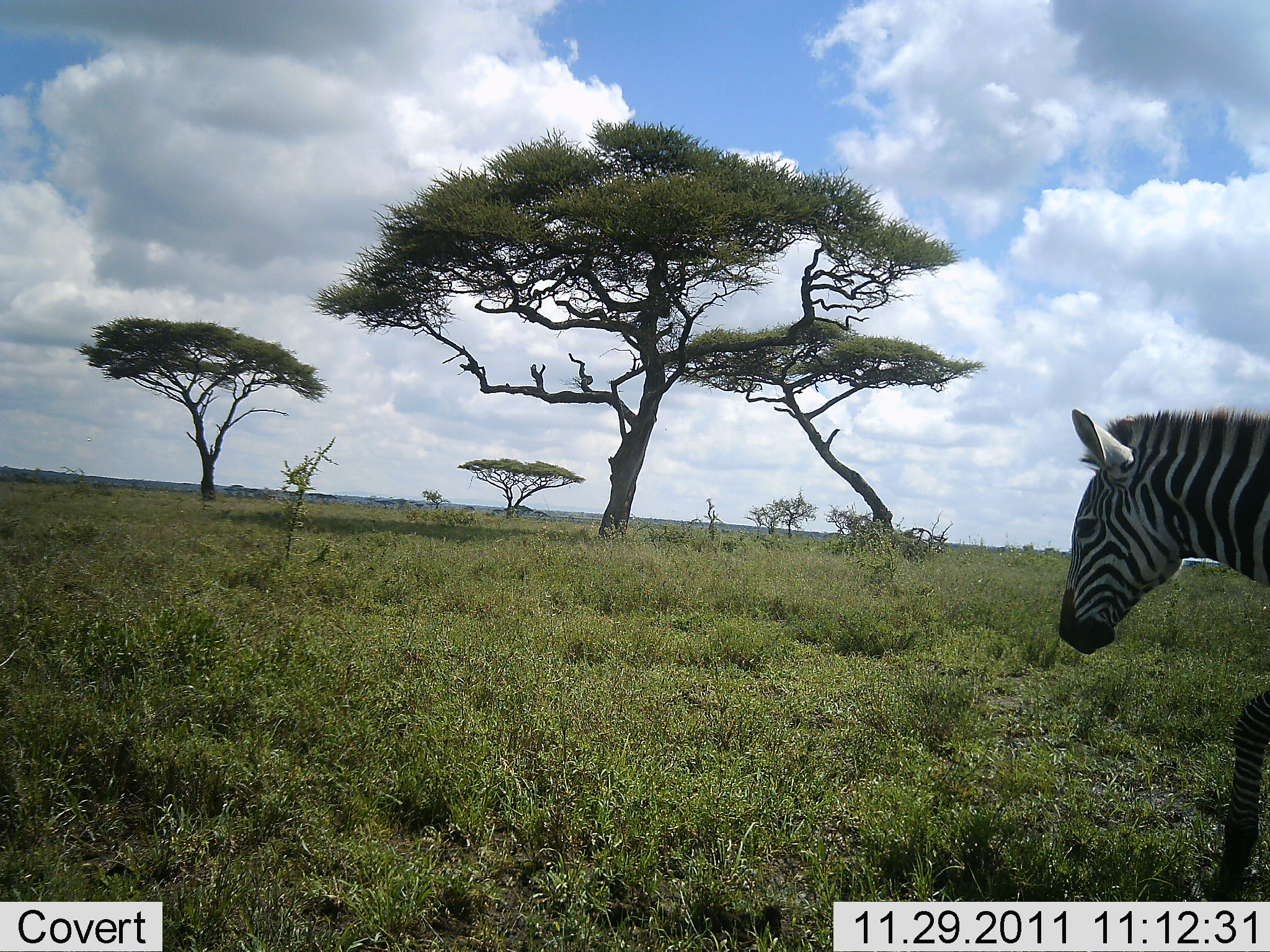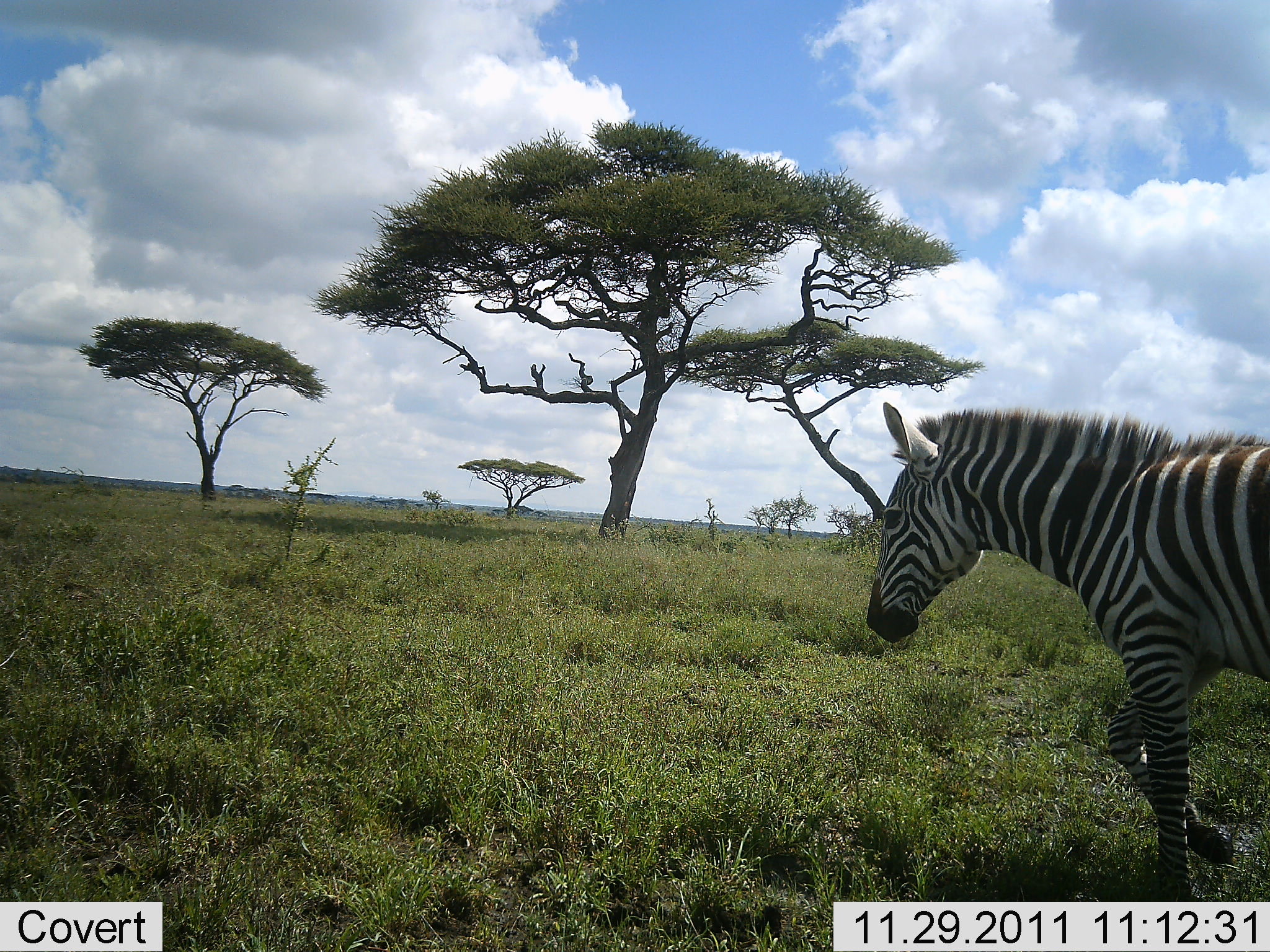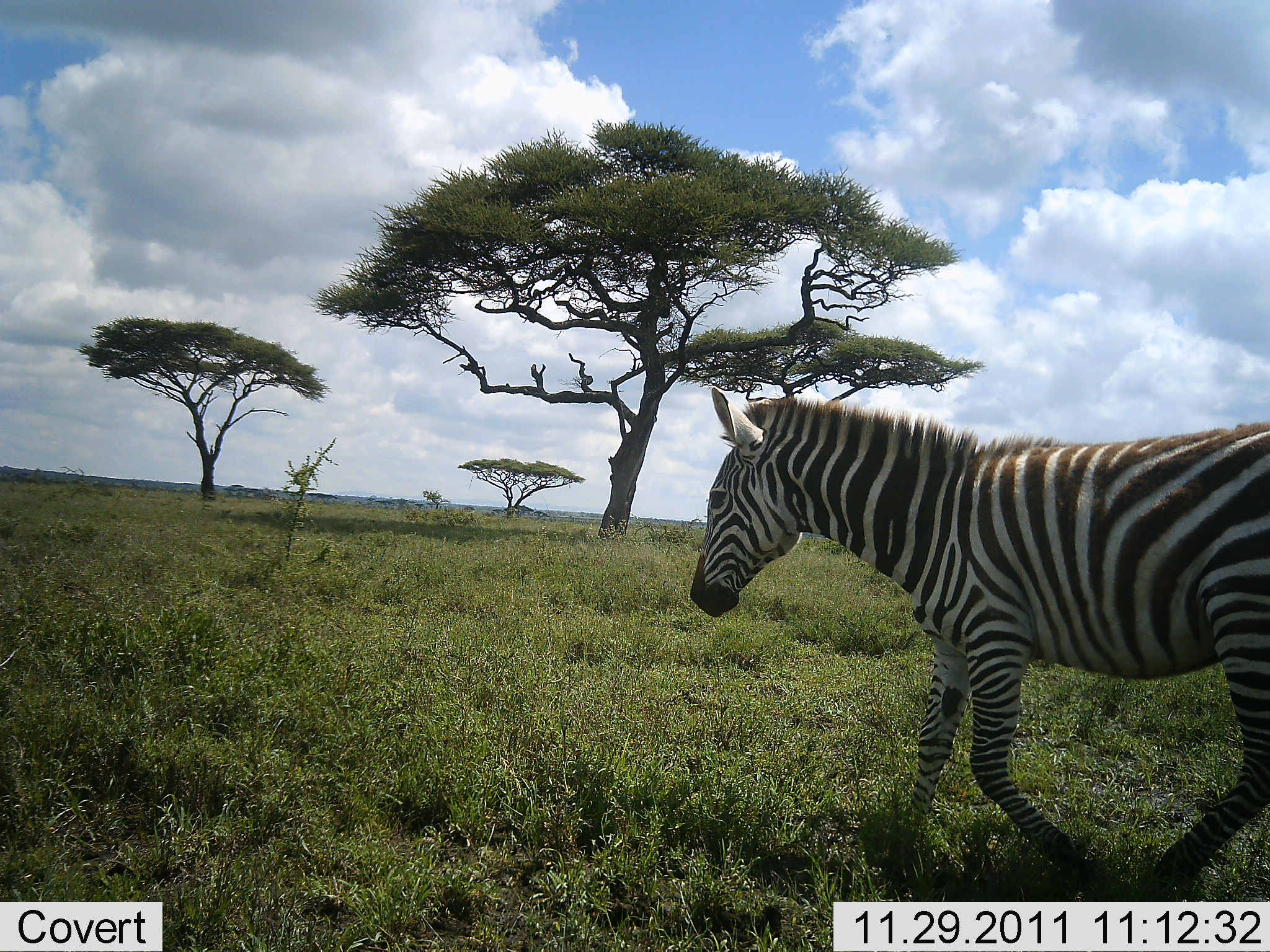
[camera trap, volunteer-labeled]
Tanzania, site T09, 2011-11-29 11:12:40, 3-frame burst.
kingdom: Animalia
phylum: Chordata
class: Mammalia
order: Perissodactyla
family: Equidae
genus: Equus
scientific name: Equus quagga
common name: plains zebra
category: zebra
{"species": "zebra (plains zebra) (Equus quagga)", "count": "1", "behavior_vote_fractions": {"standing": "0%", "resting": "0%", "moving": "100%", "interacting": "0%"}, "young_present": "7%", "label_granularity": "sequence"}